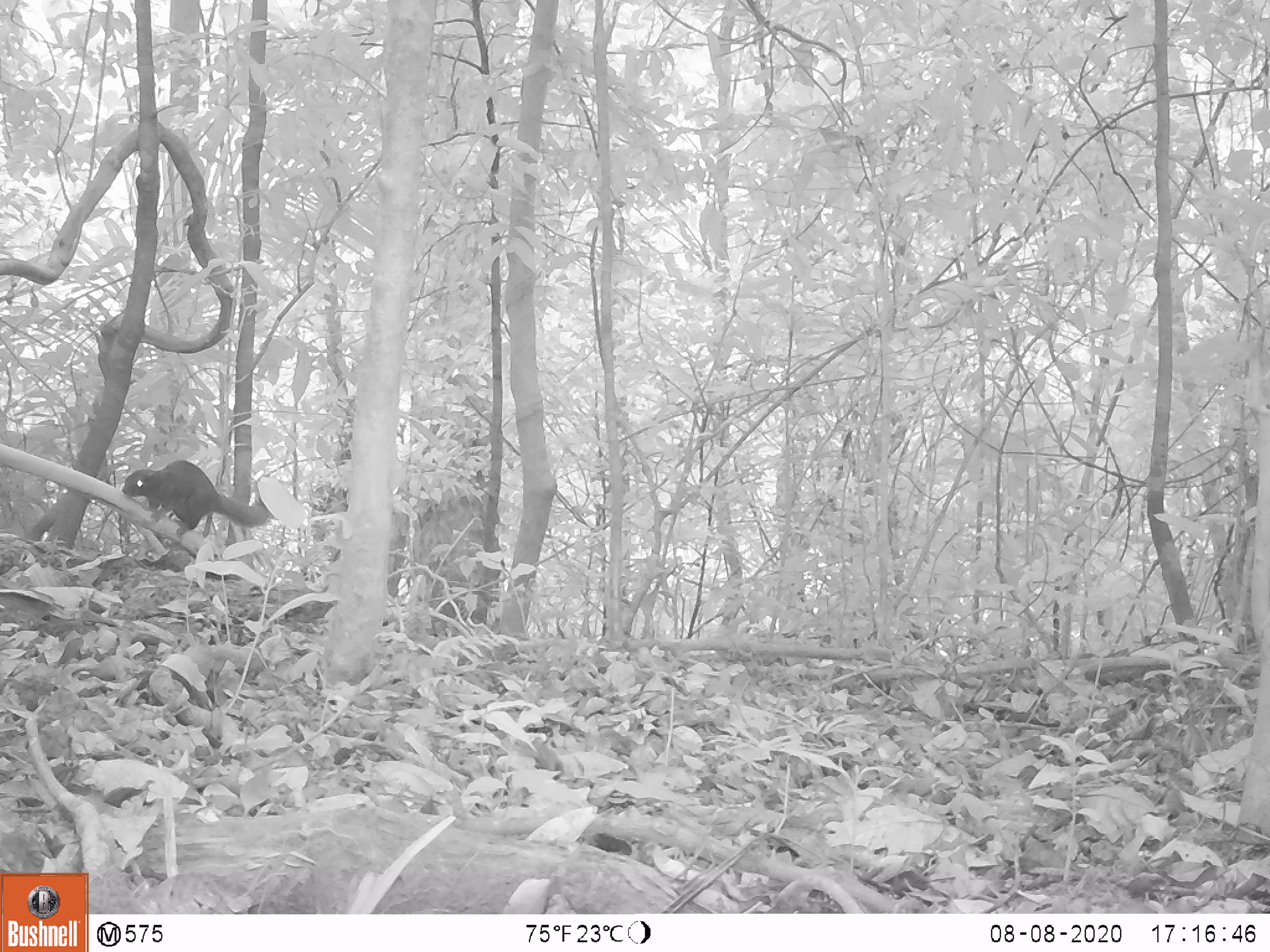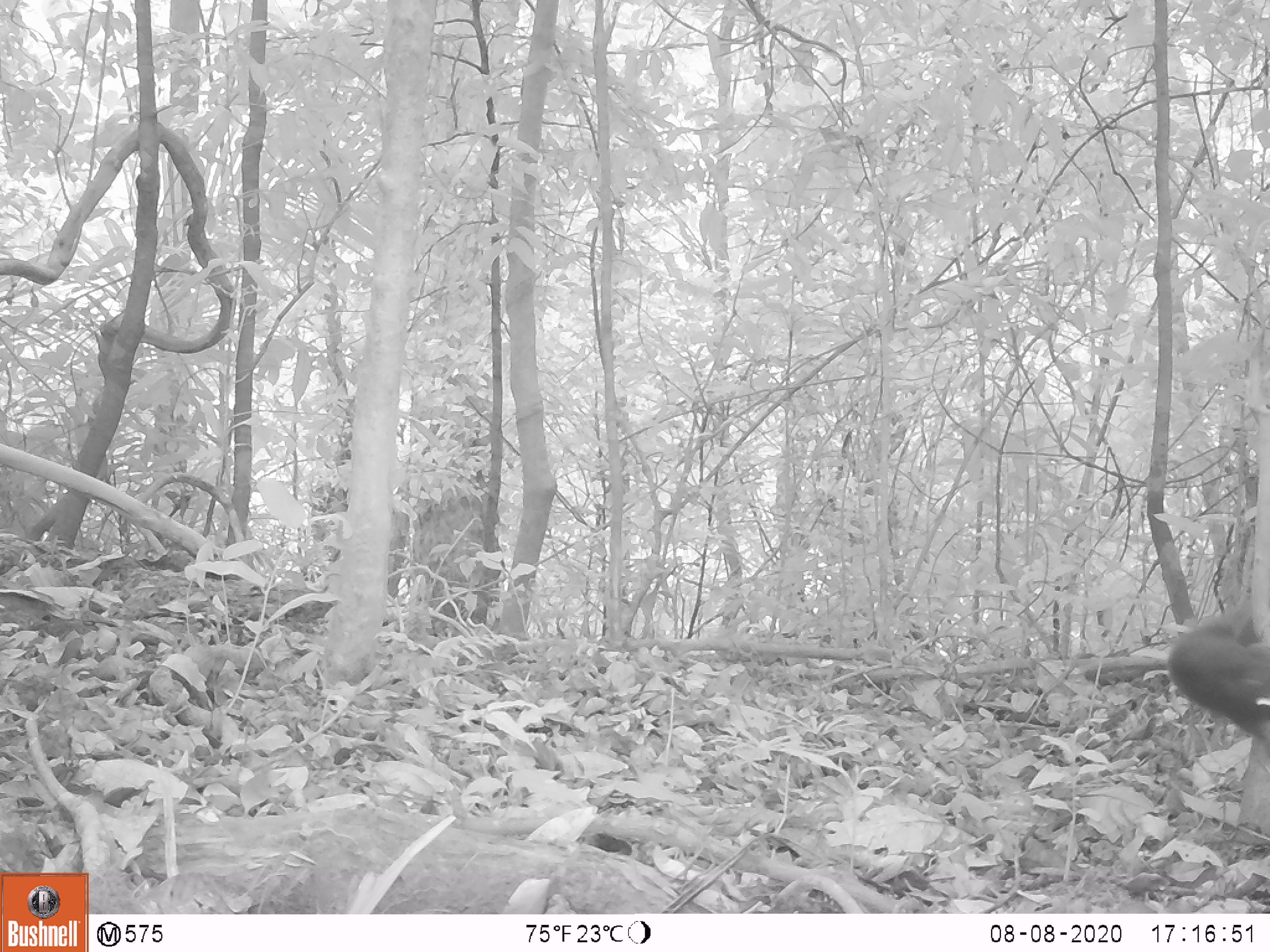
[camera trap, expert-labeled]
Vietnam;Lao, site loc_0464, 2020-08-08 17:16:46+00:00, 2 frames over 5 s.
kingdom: Animalia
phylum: Chordata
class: Mammalia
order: Rodentia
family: Sciuridae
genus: Callosciurus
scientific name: Callosciurus erythraeus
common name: pallas's squirrel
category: pallass squirrel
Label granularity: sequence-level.